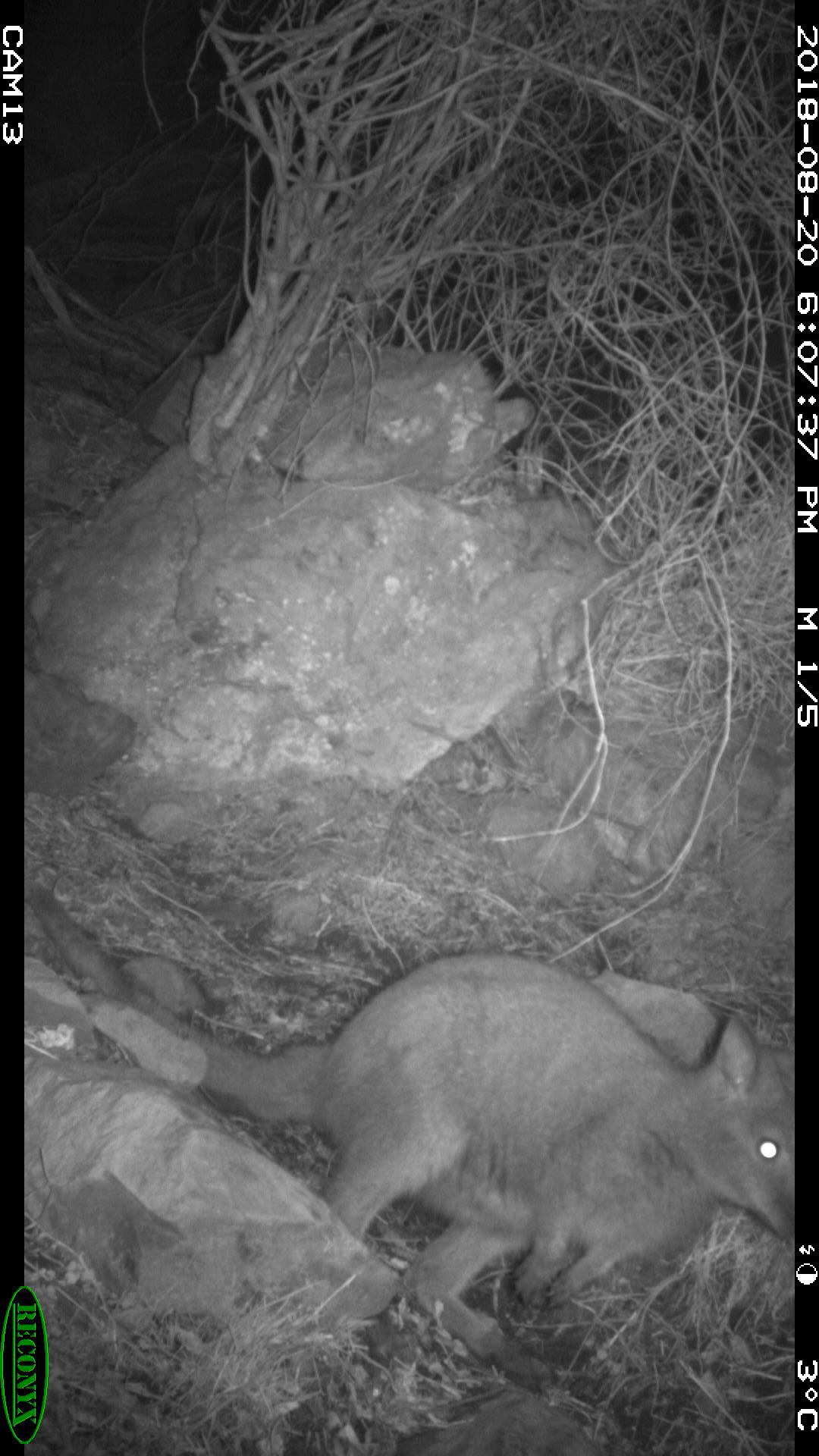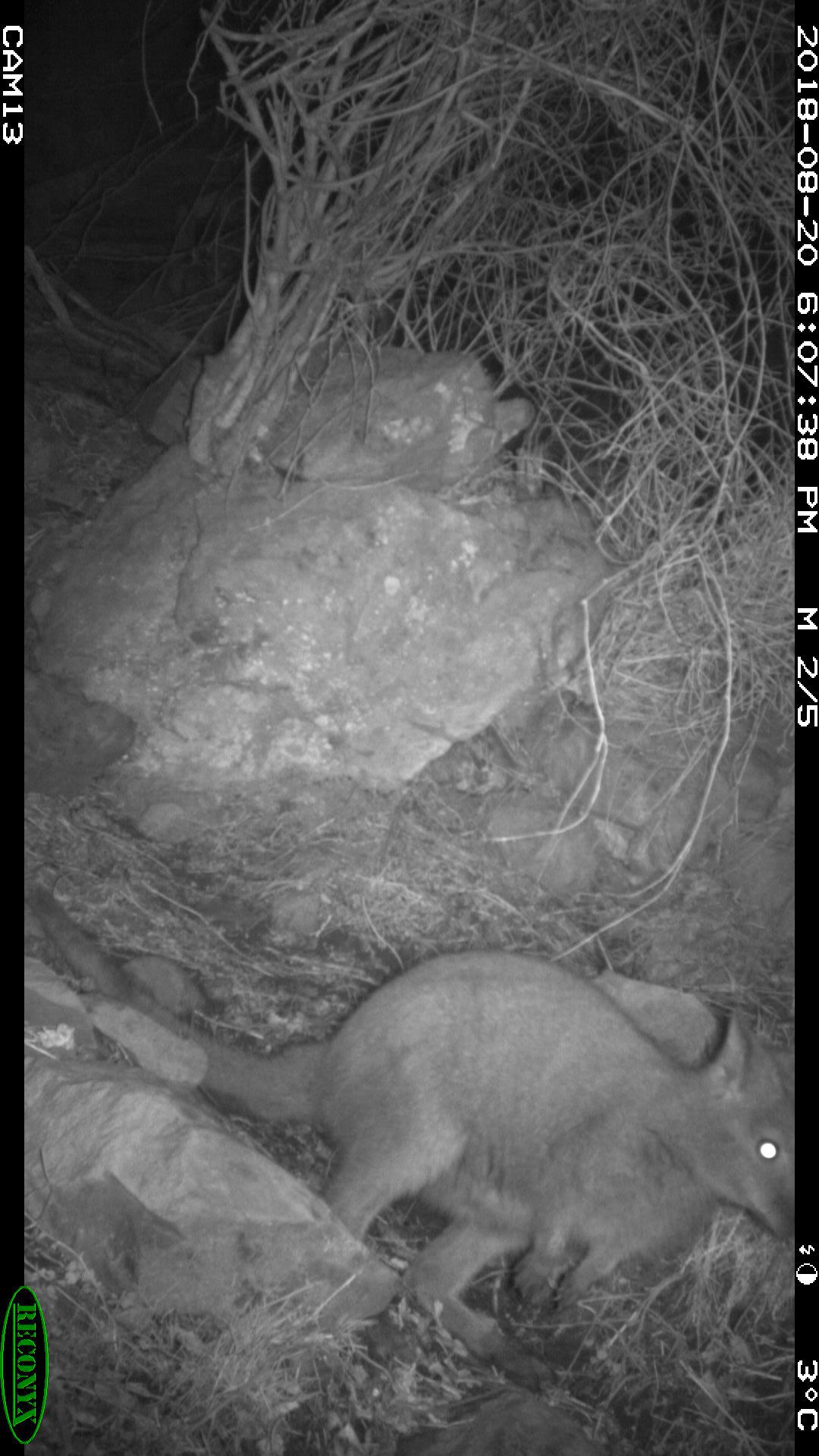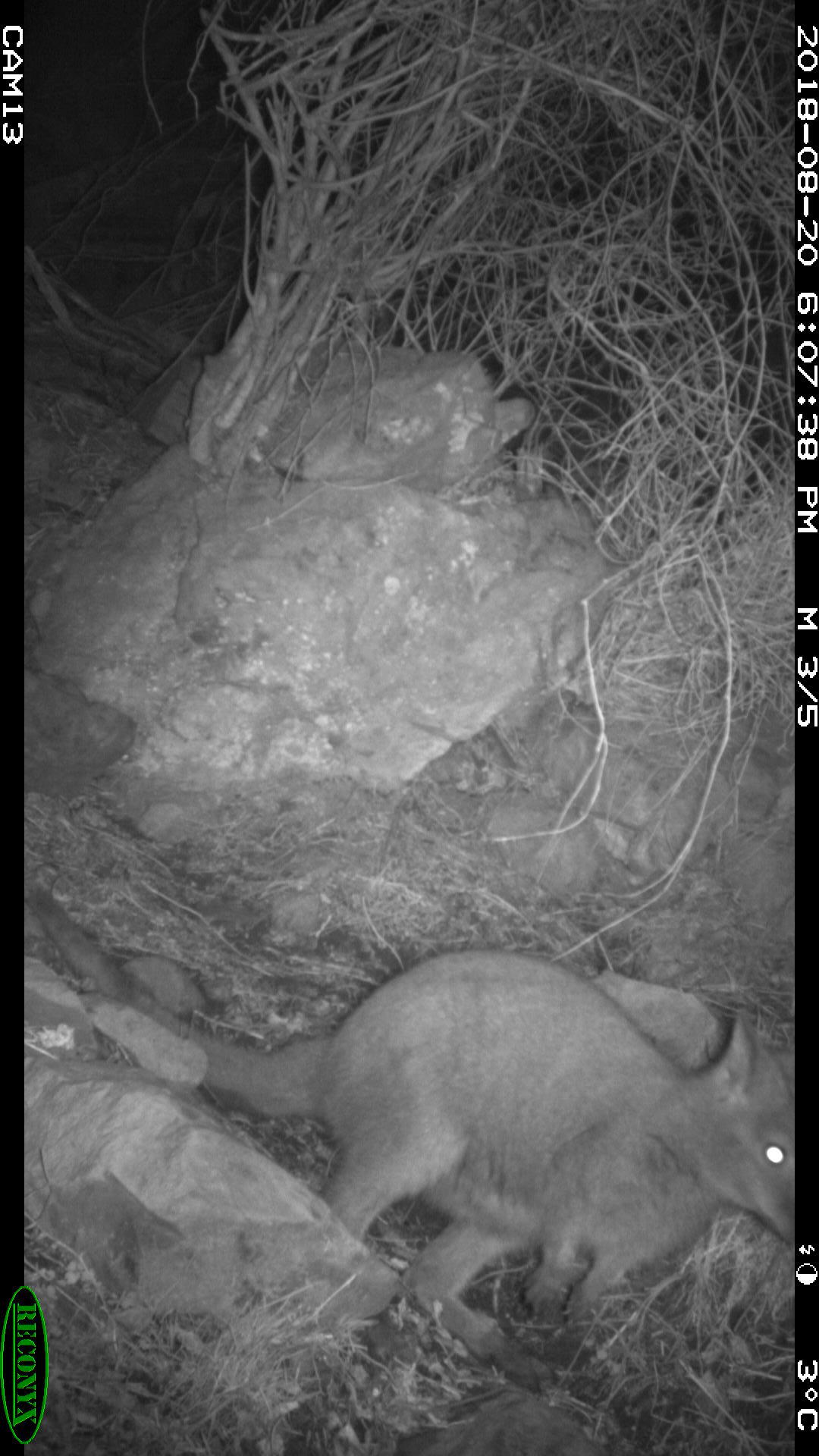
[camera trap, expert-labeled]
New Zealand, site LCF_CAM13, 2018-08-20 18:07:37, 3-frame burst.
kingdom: Animalia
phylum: Chordata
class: Mammalia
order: Diprotodontia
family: Macropodidae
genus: Notamacropus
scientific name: Notamacropus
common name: wallaby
Wallaby (Notamacropus).